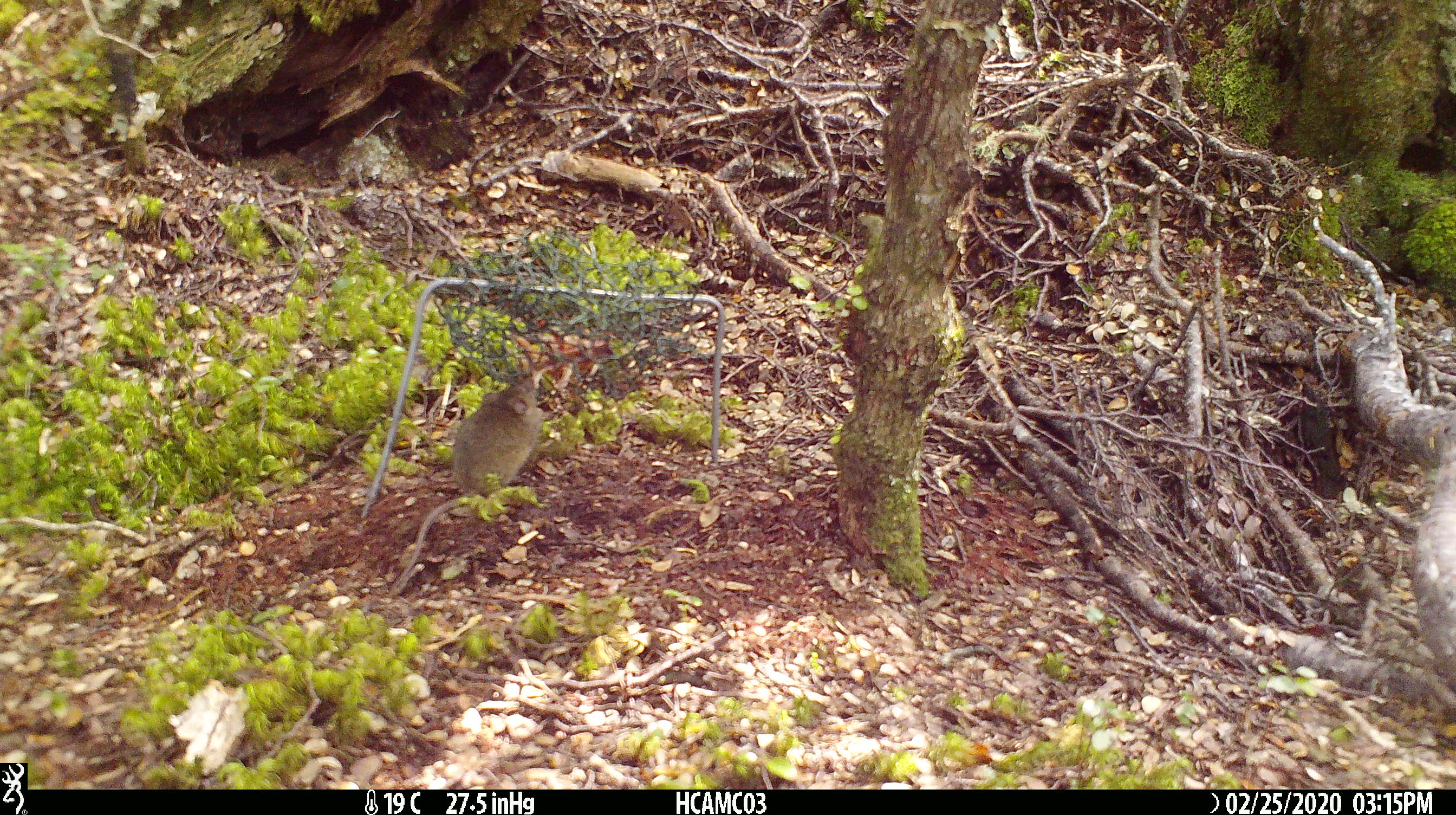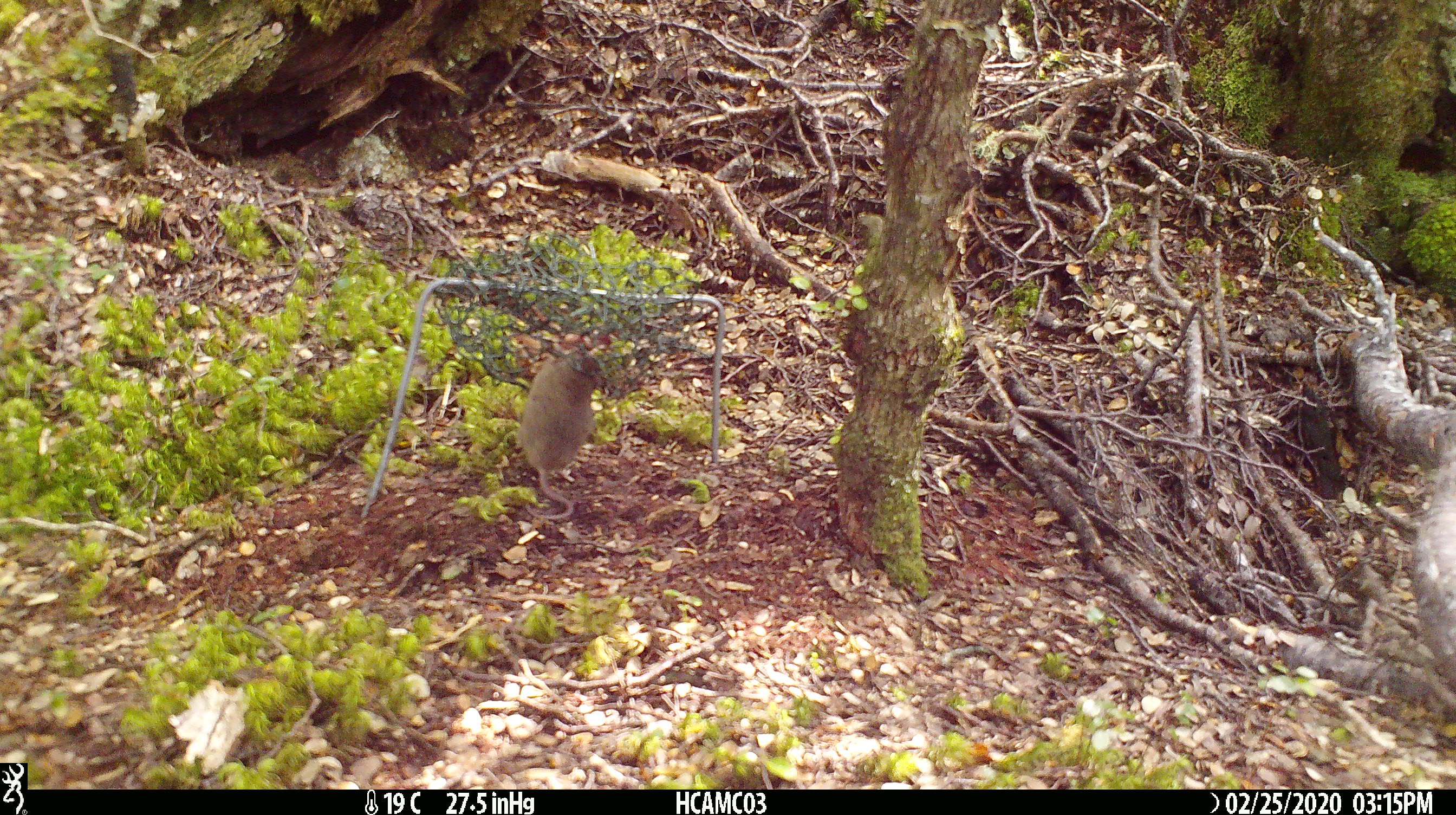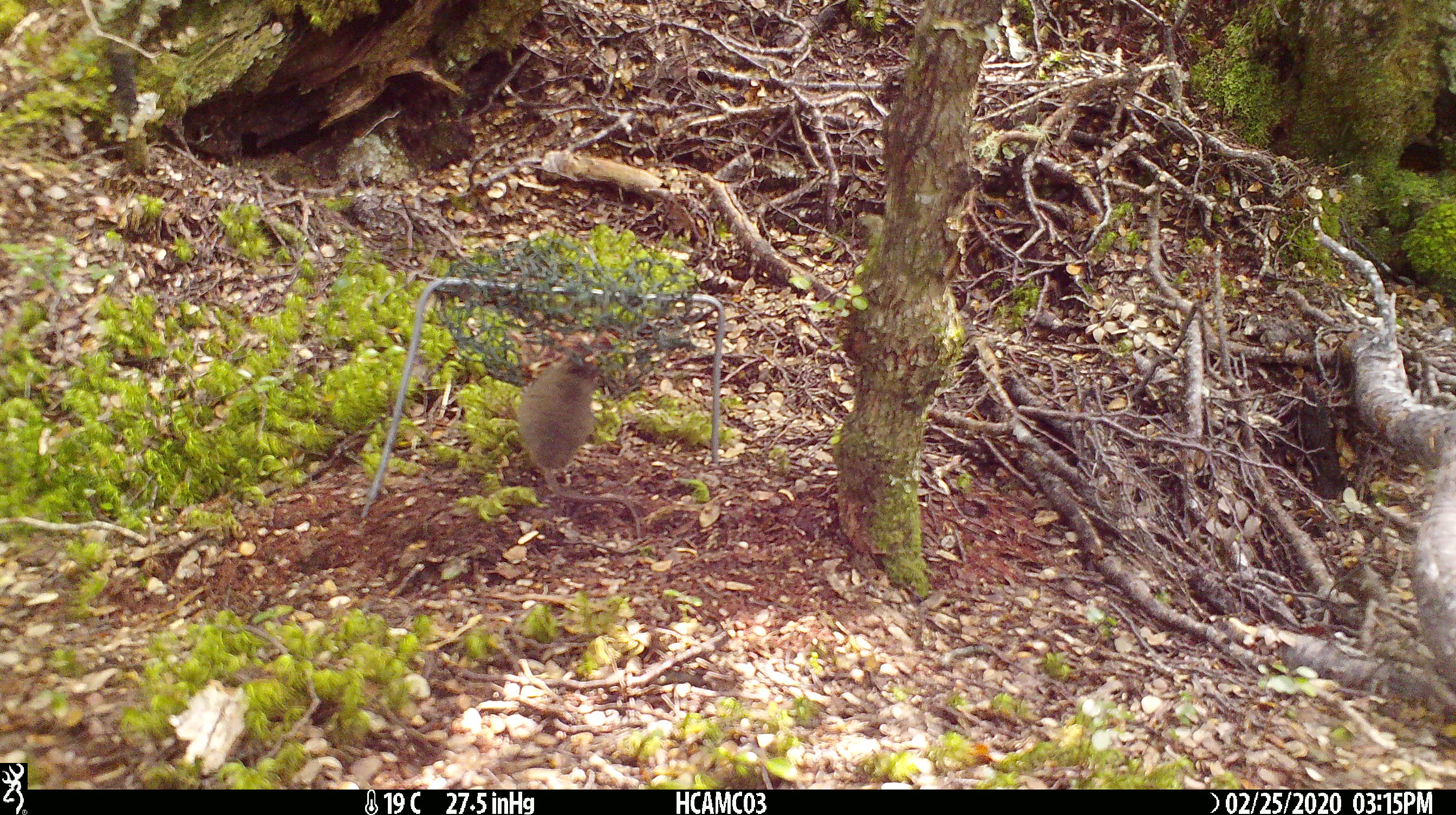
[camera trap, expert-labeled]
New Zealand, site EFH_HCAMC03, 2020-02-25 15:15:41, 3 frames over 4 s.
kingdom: Animalia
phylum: Chordata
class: Mammalia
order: Rodentia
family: Muridae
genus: Mus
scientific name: Mus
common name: mouse